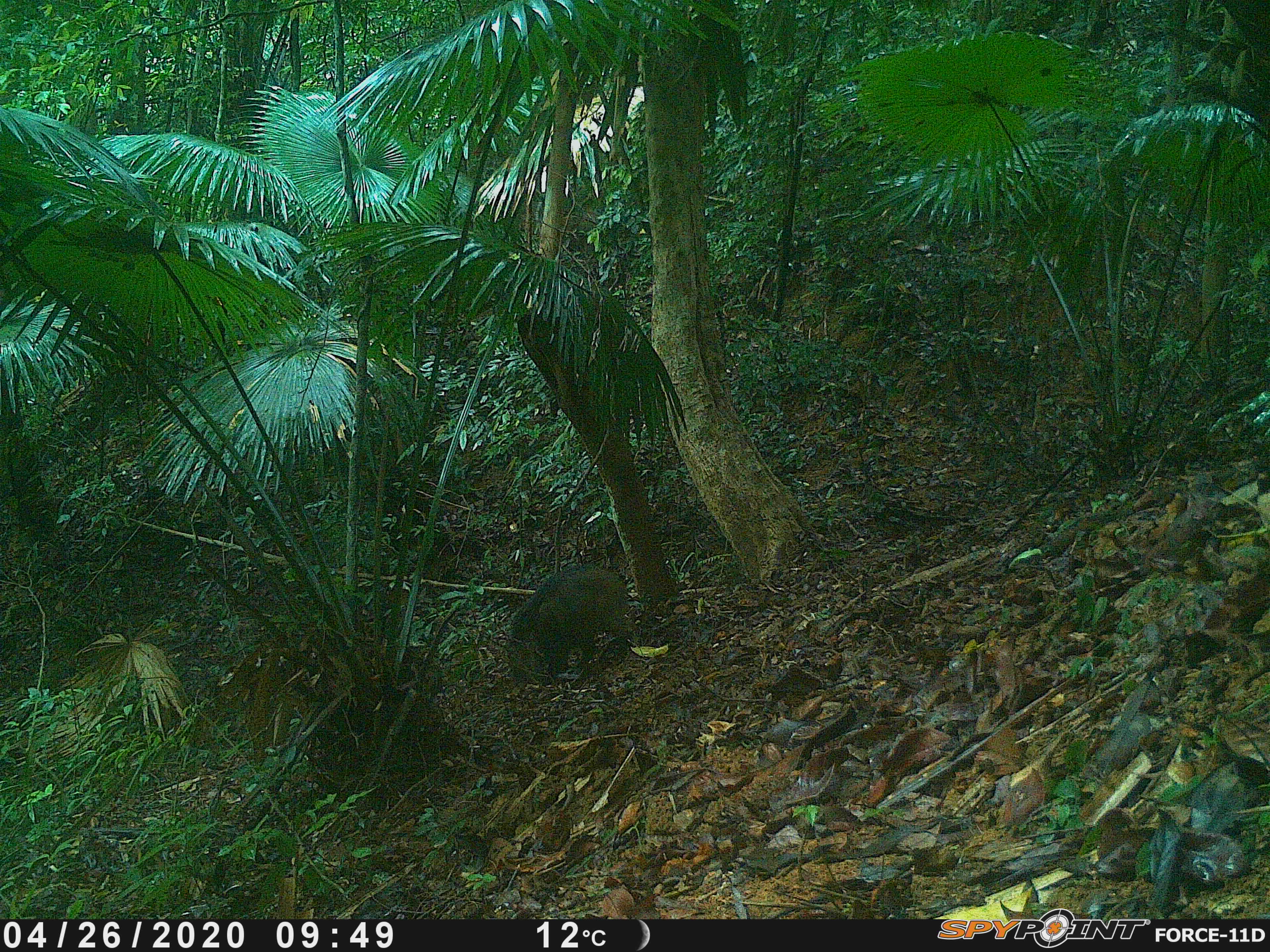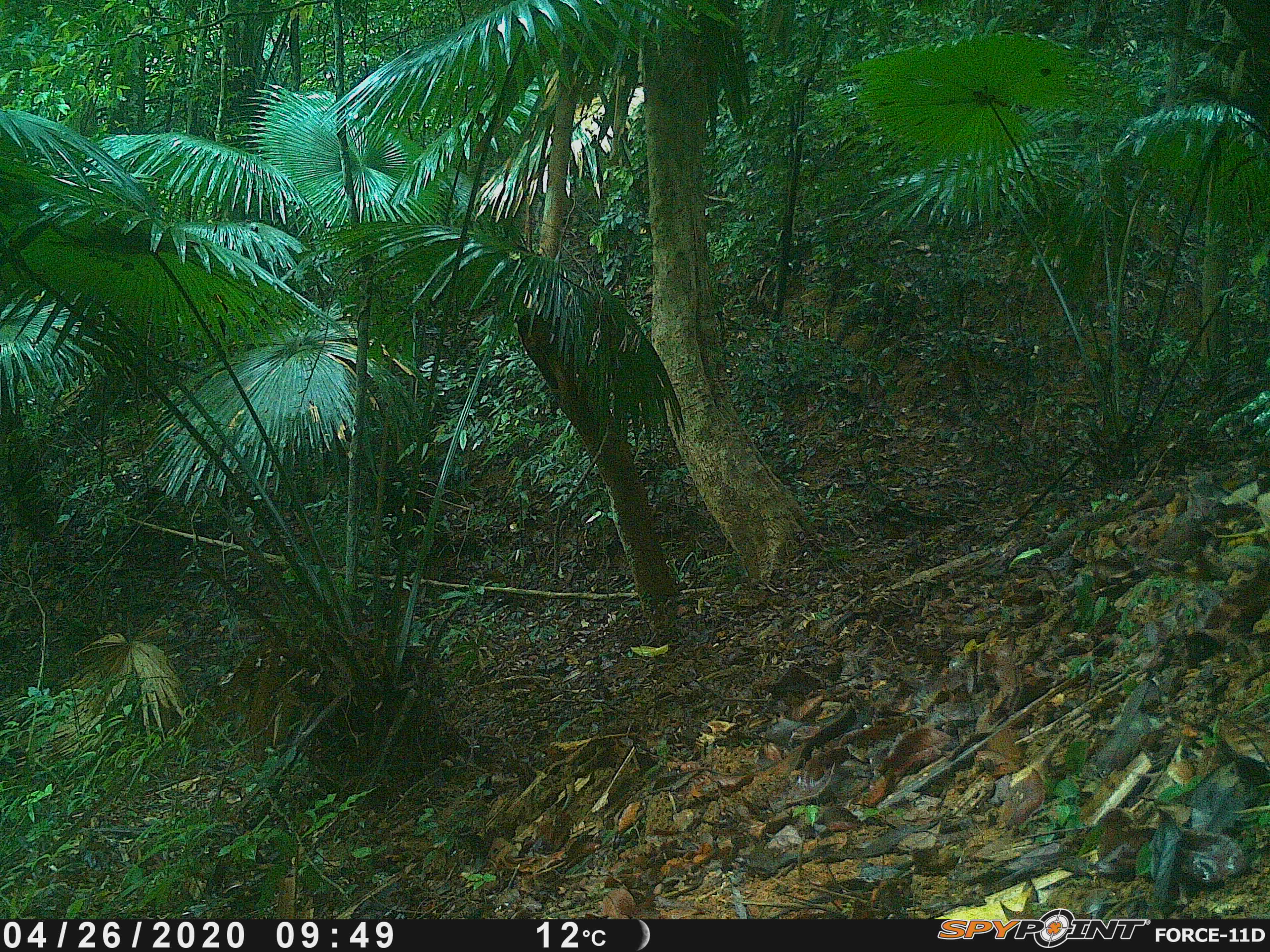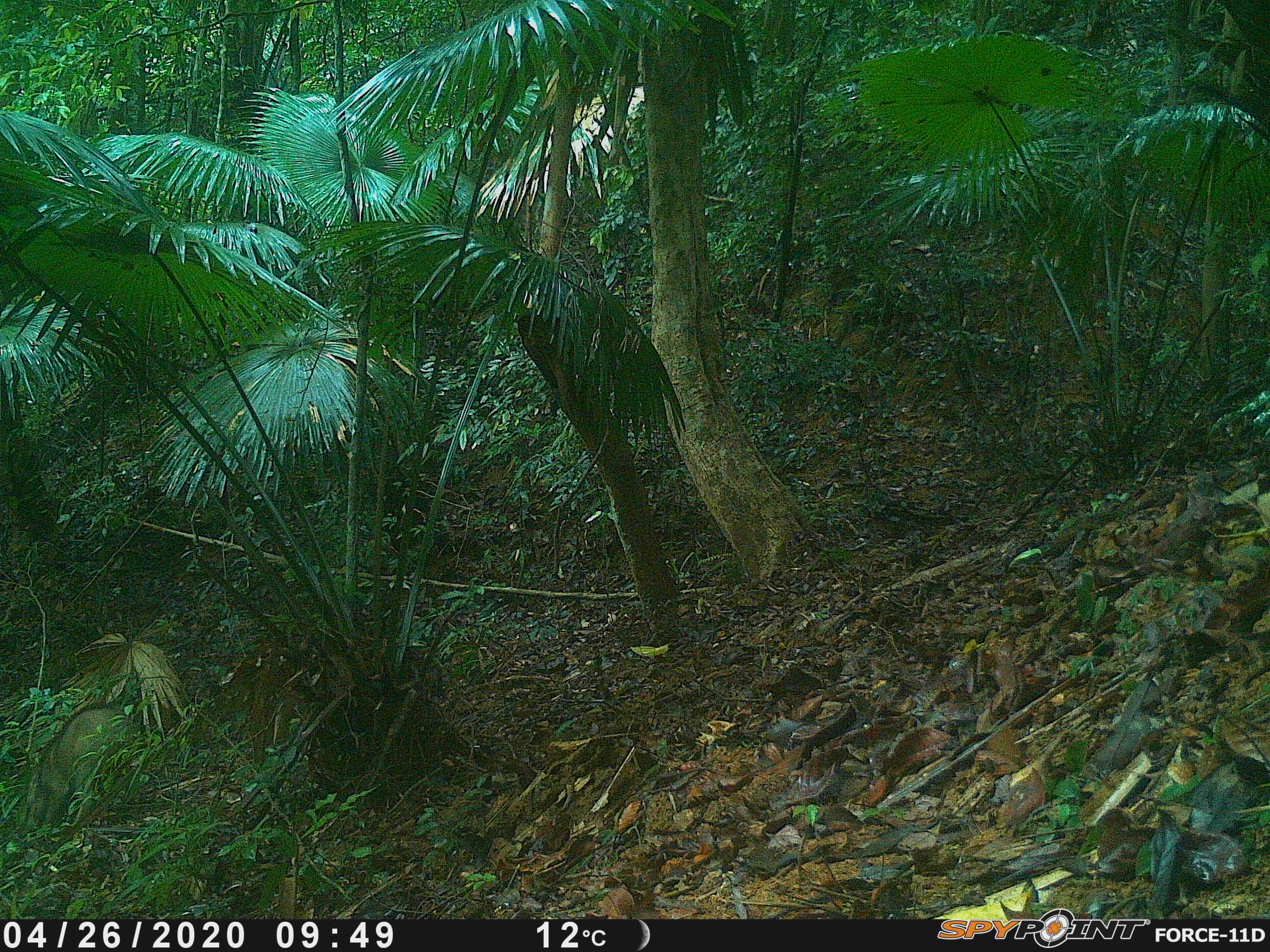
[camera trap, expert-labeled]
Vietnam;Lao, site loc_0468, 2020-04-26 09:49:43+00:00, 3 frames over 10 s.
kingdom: Animalia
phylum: Chordata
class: Mammalia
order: Artiodactyla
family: Suidae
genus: Sus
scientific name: Sus scrofa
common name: eurasian wild pig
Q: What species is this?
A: Eurasian wild pig (Sus scrofa).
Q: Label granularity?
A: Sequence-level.